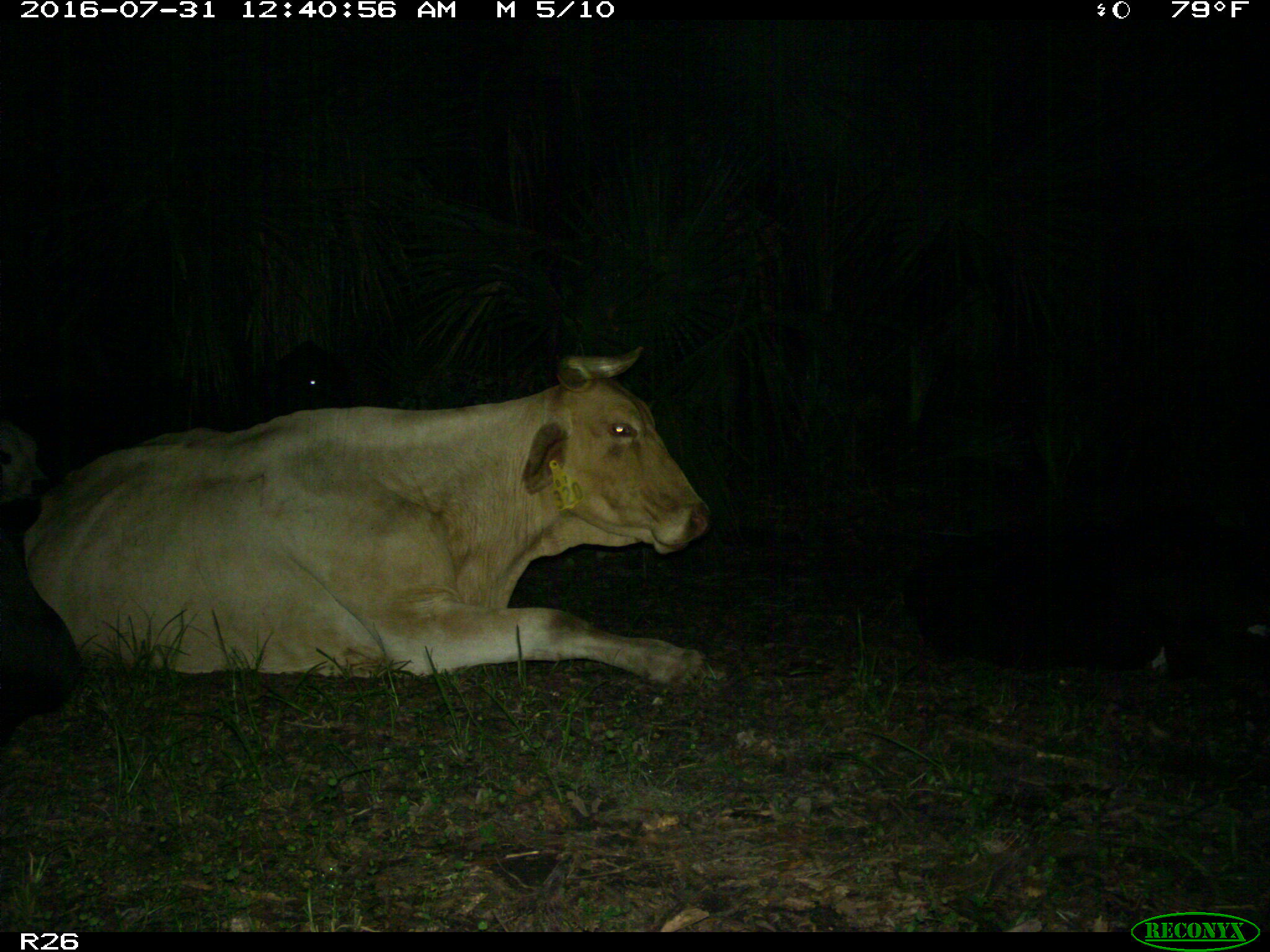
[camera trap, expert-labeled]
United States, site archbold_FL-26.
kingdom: Animalia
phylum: Chordata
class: Mammalia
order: Artiodactyla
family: Bovidae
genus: Bos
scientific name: Bos taurus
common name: domestic cow